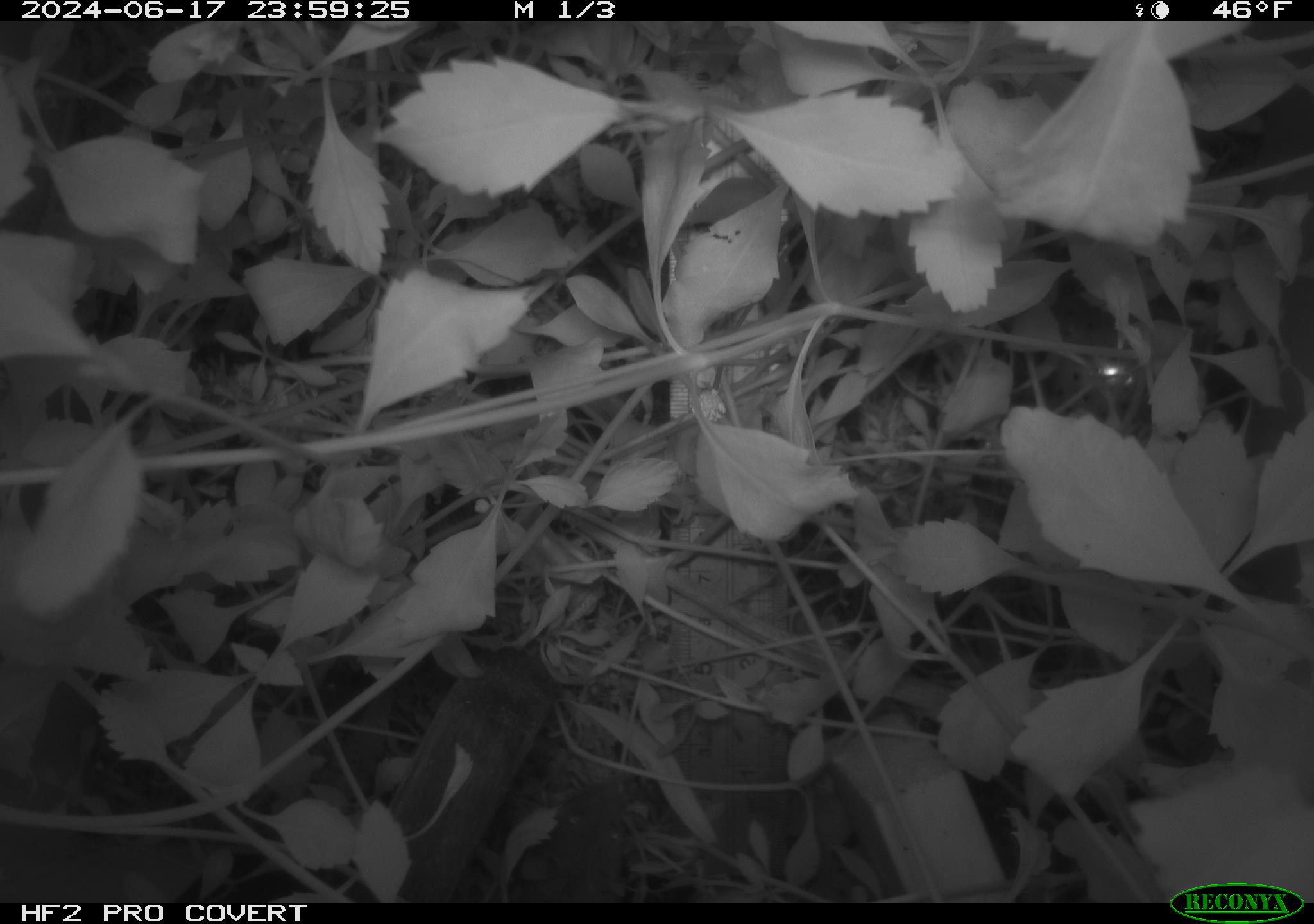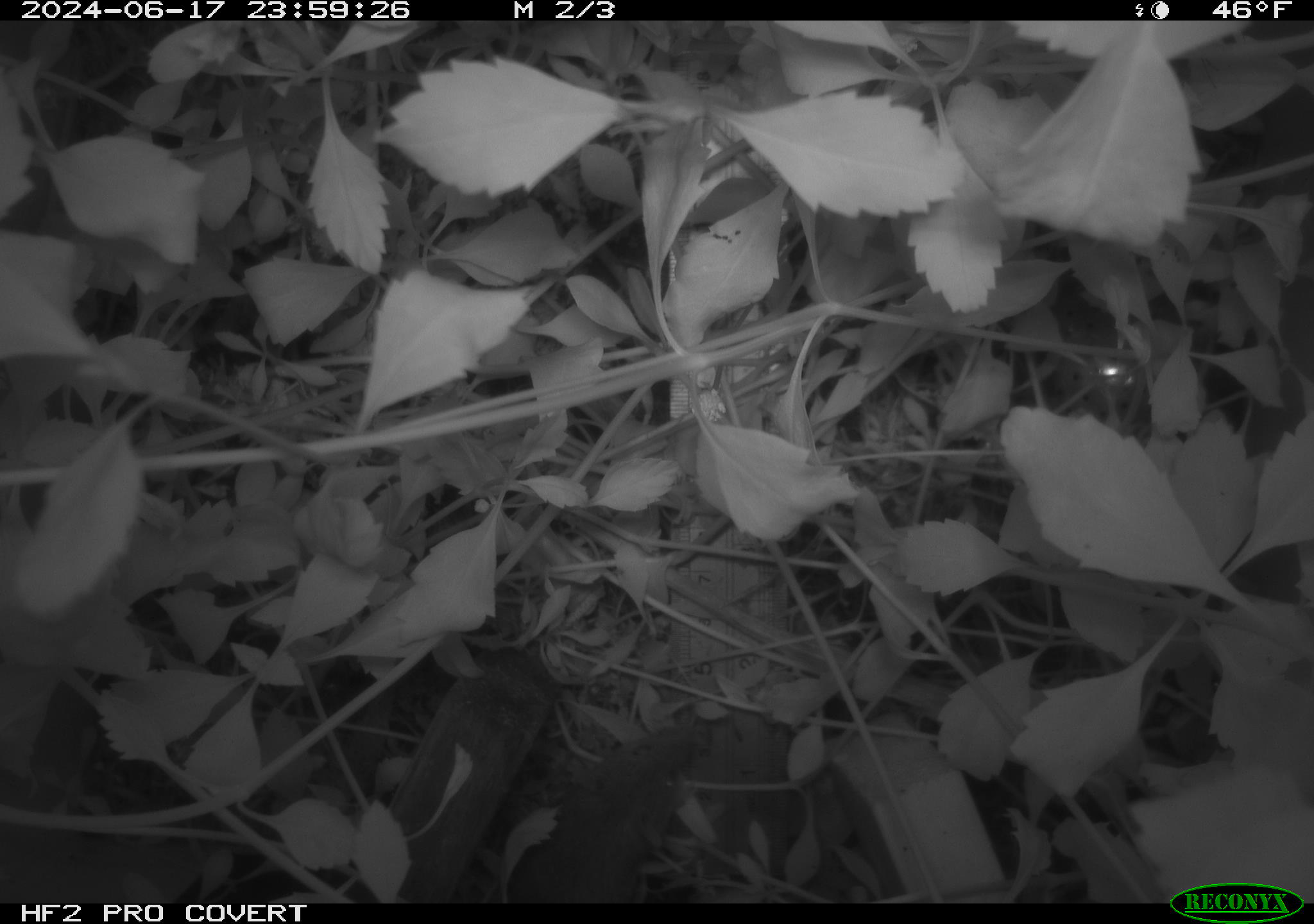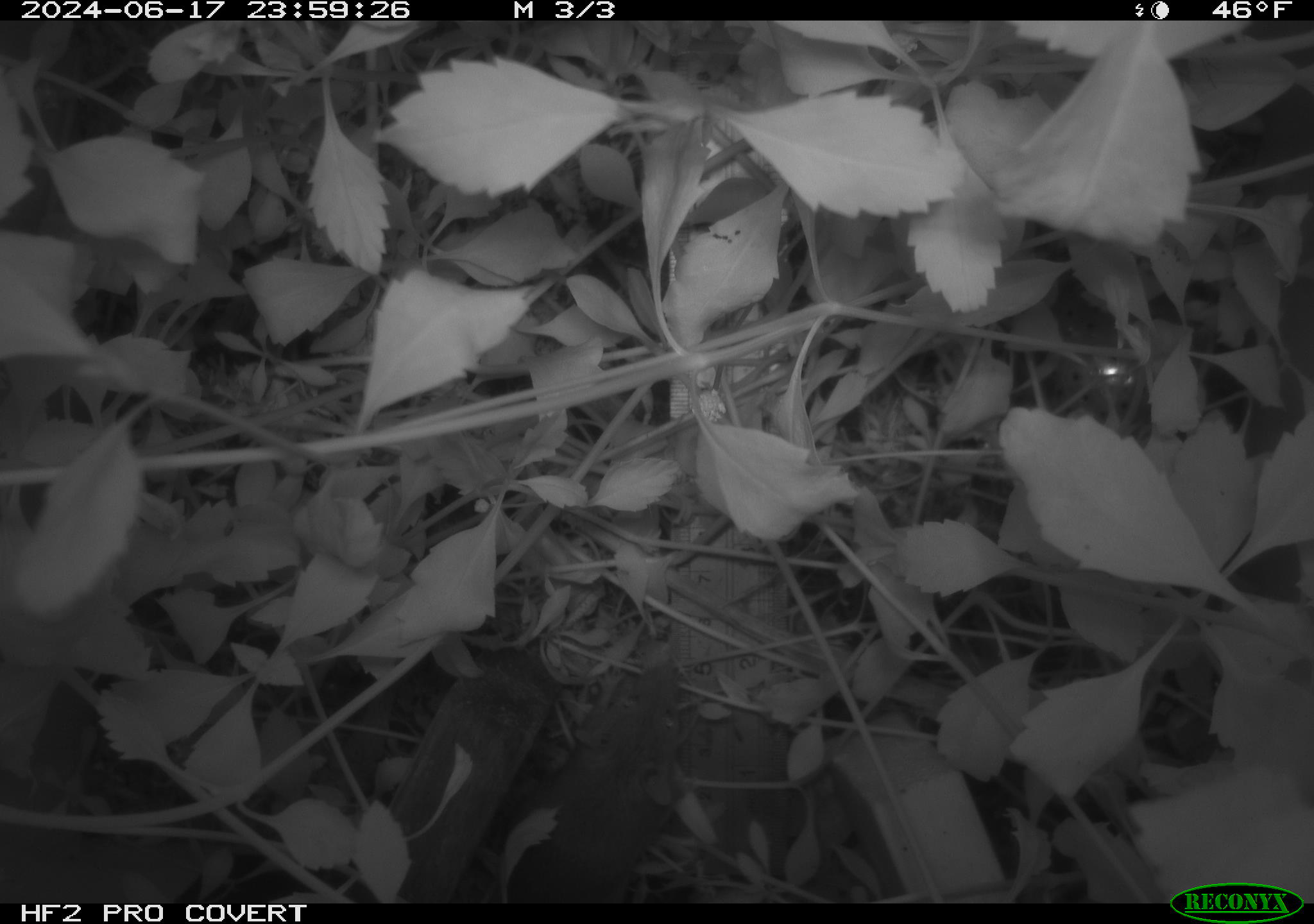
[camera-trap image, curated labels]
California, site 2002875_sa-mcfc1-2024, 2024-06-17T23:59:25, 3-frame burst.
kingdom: Animalia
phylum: Chordata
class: Mammalia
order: Rodentia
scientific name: Rodentia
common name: rodent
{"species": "rodent (Rodentia)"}